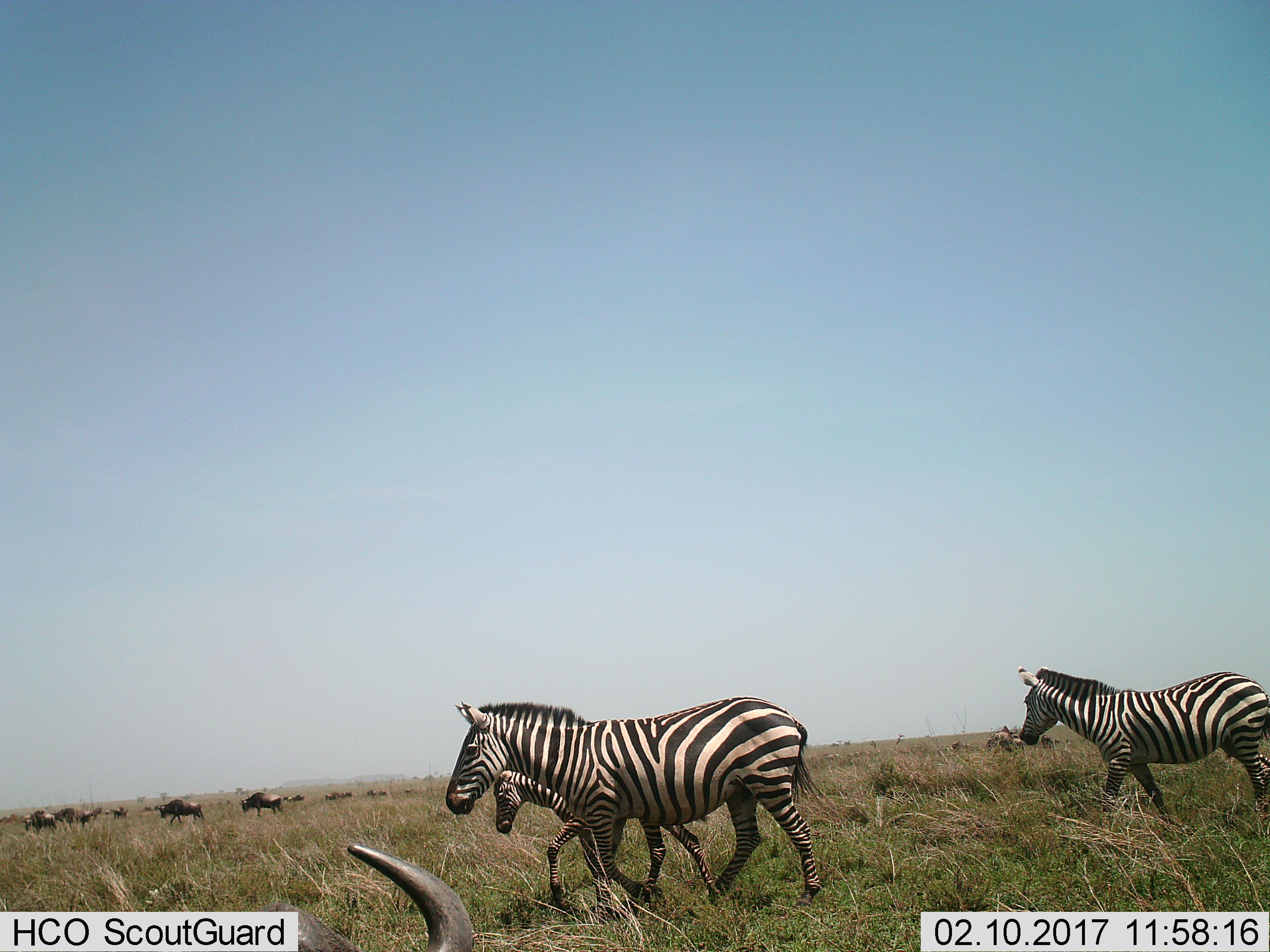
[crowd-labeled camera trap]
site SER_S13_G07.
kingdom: Animalia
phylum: Chordata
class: Mammalia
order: Perissodactyla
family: Equidae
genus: Equus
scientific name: Equus quagga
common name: plains zebra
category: zebraplains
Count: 3.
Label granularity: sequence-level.